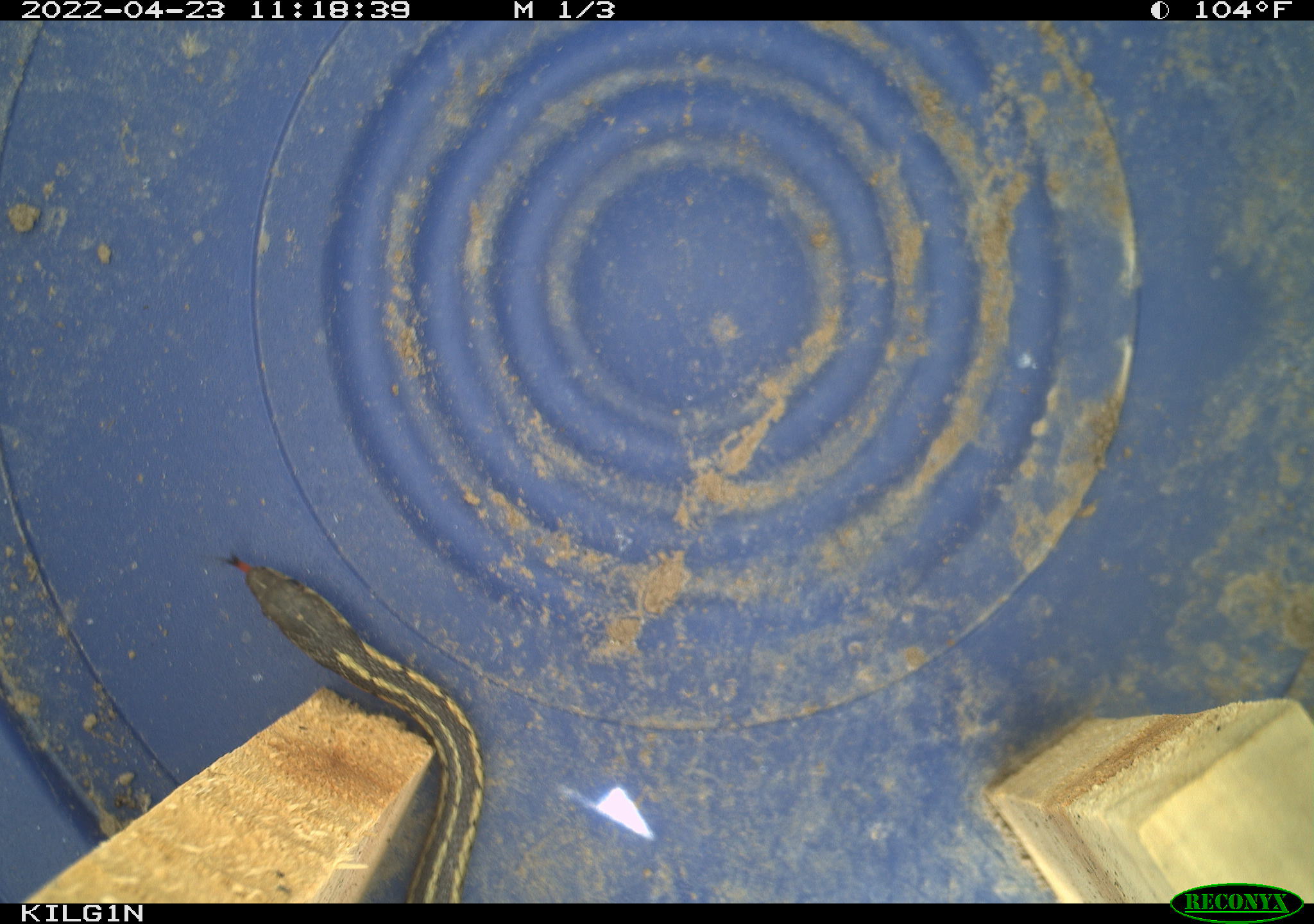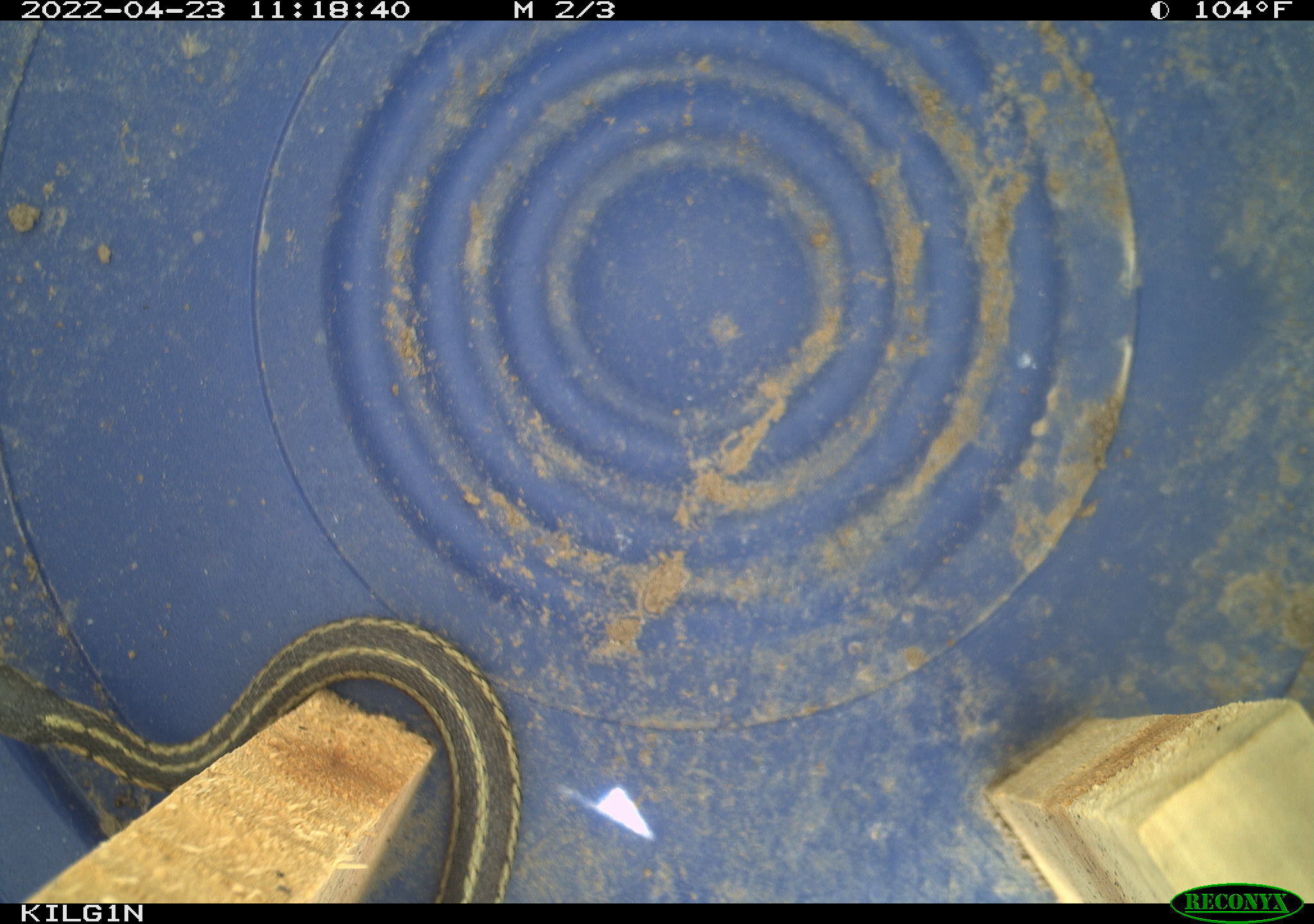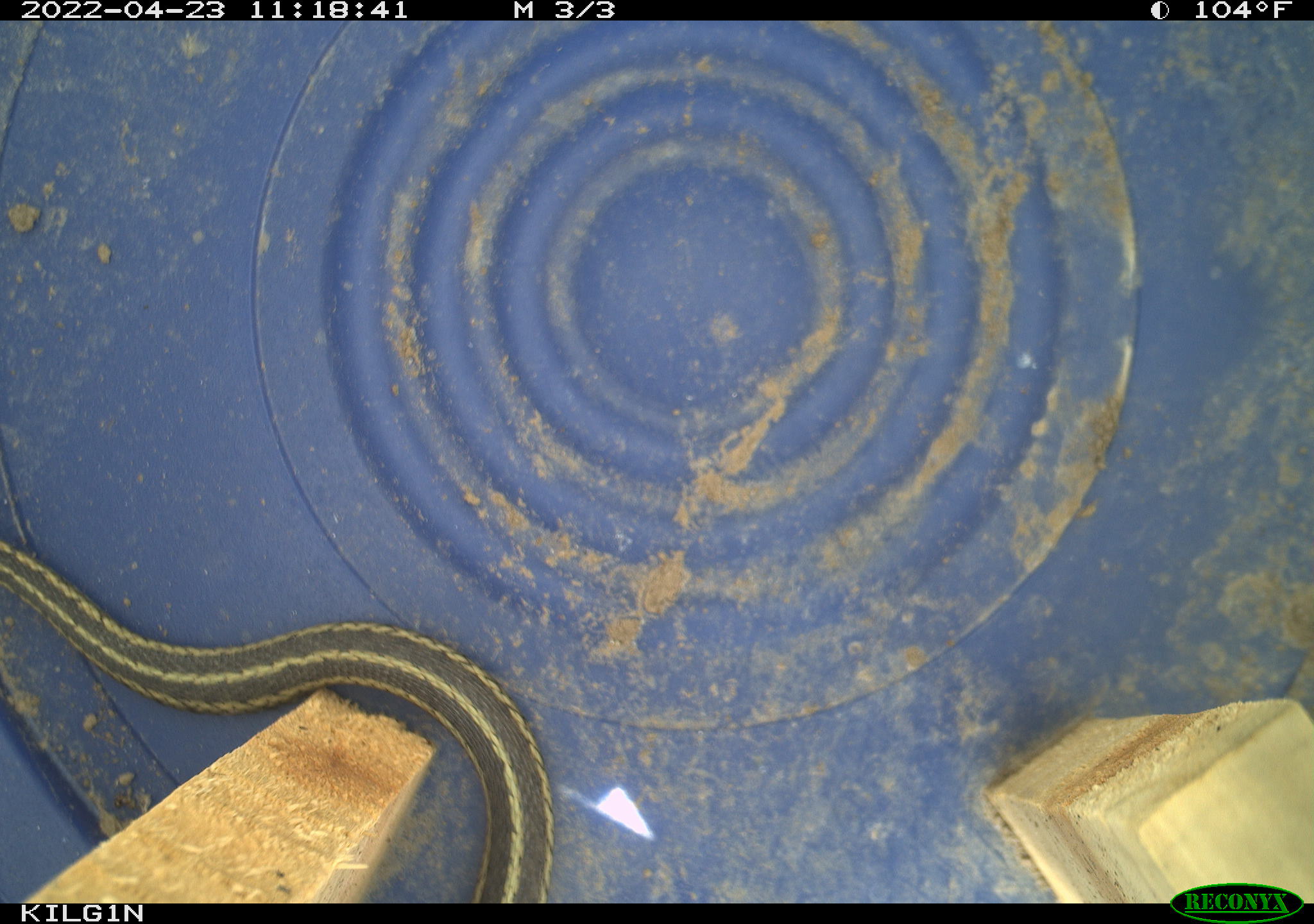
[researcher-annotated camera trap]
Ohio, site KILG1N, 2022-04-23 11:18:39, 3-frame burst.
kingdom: Animalia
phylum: Chordata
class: Reptilia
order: Squamata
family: Colubridae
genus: Thamnophis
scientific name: Thamnophis sirtalis sirtalis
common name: eastern gartersnake